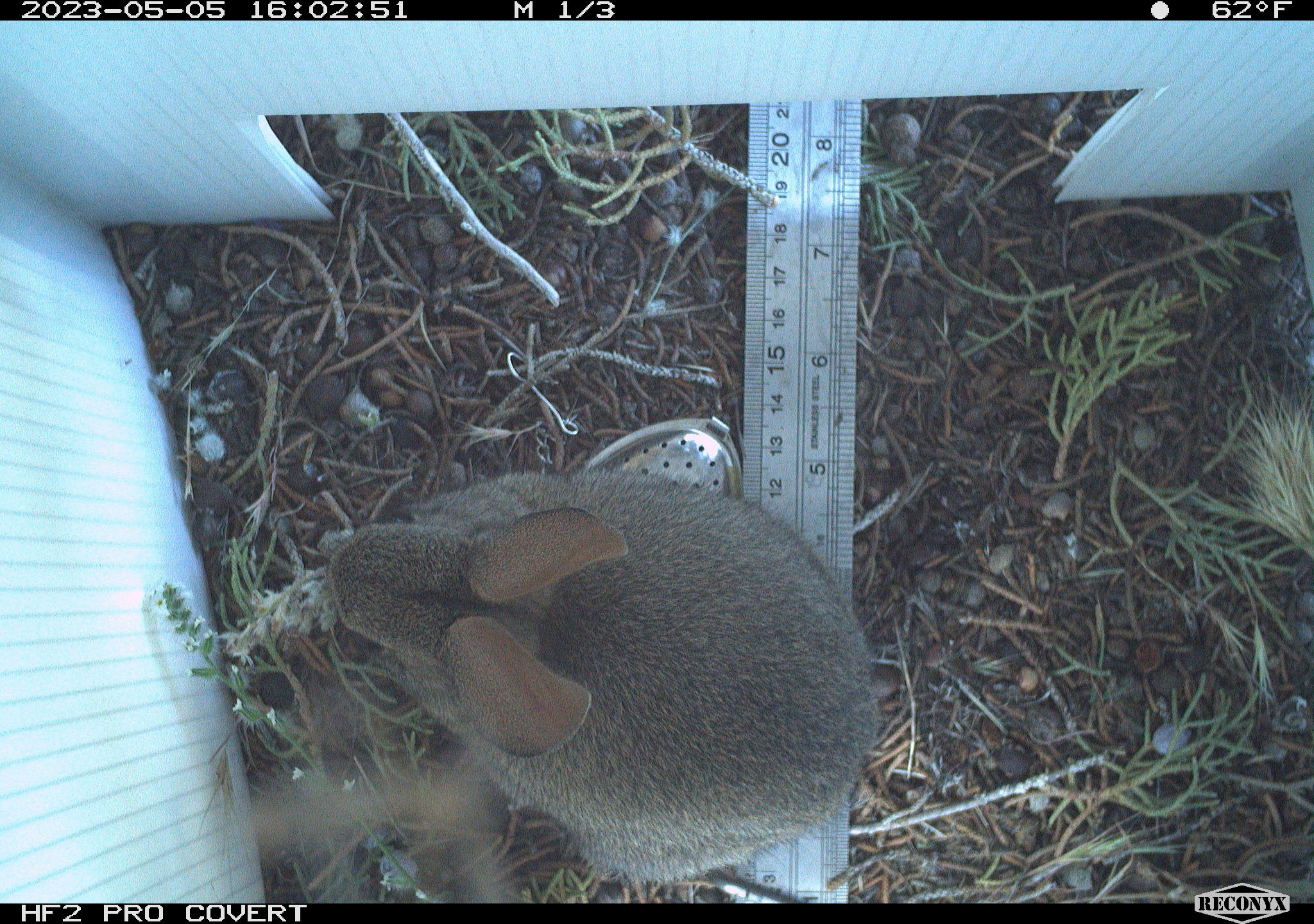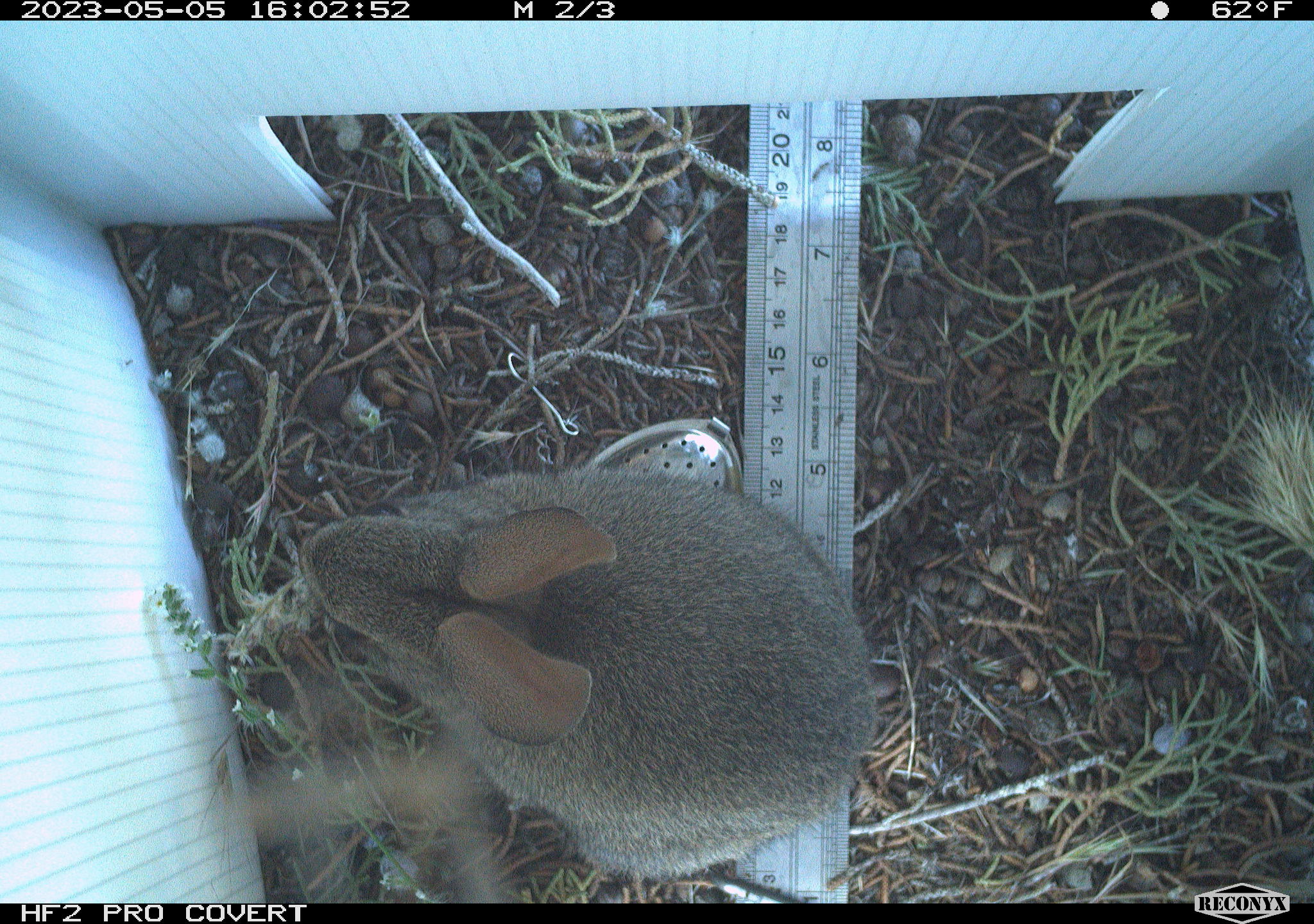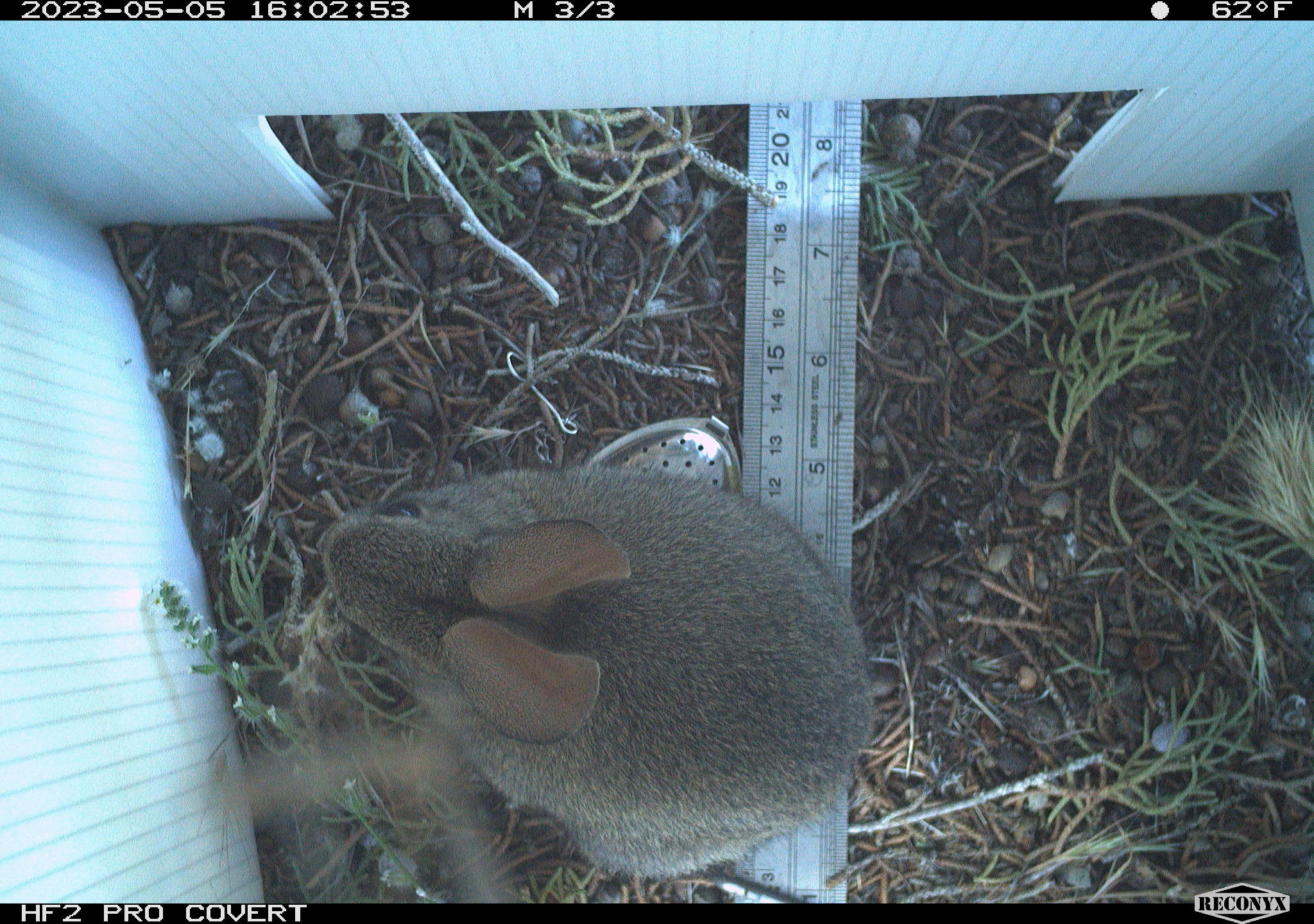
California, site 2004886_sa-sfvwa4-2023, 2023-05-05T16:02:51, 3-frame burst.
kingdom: Animalia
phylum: Chordata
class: Mammalia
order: Lagomorpha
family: Leporidae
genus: Sylvilagus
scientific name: Sylvilagus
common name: cottontail rabbits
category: sylvilagus species